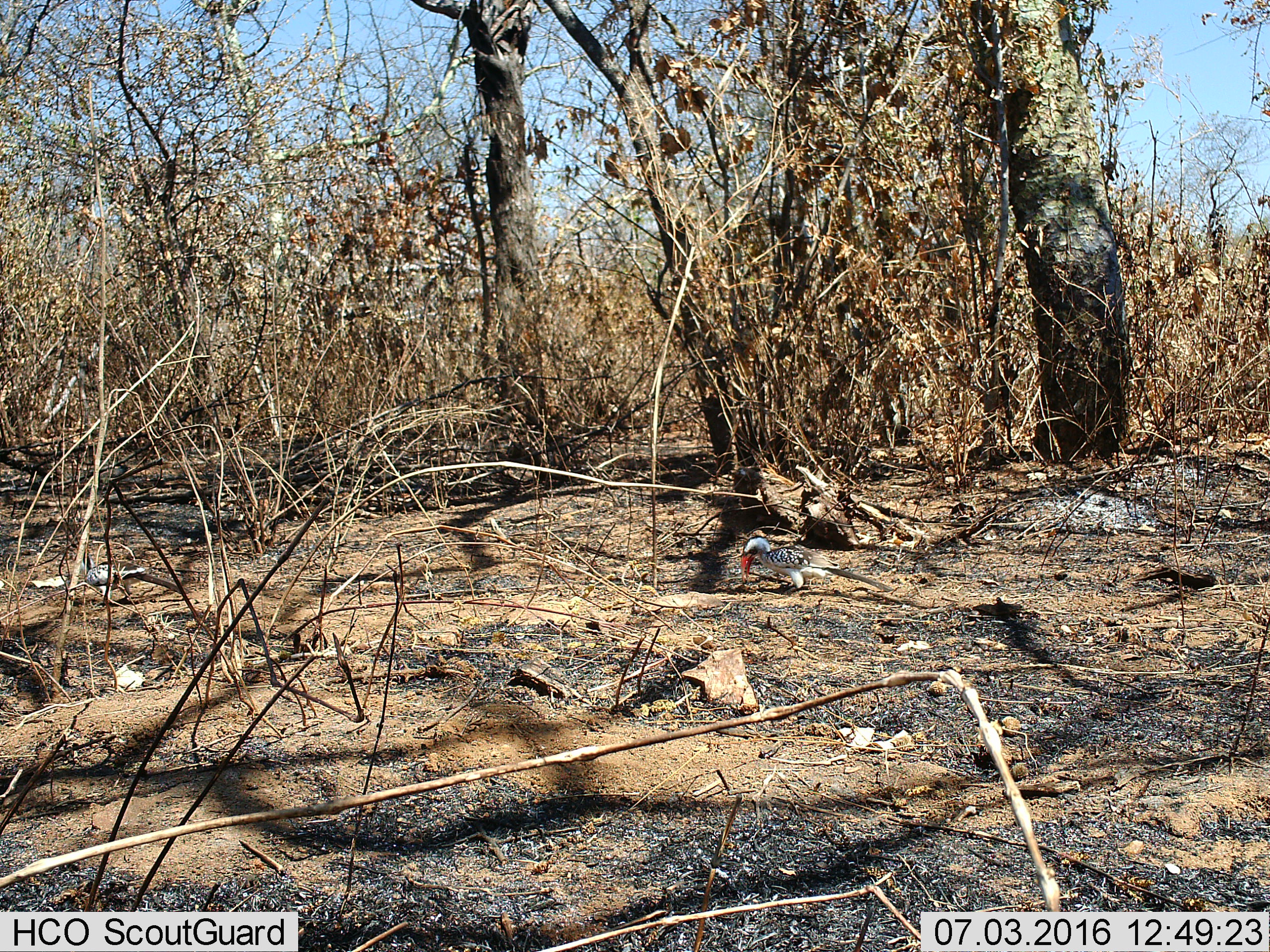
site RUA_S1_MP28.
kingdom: Animalia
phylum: Chordata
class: Aves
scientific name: Aves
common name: bird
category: birdother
Birdother (bird) (Aves), count 1. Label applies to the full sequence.